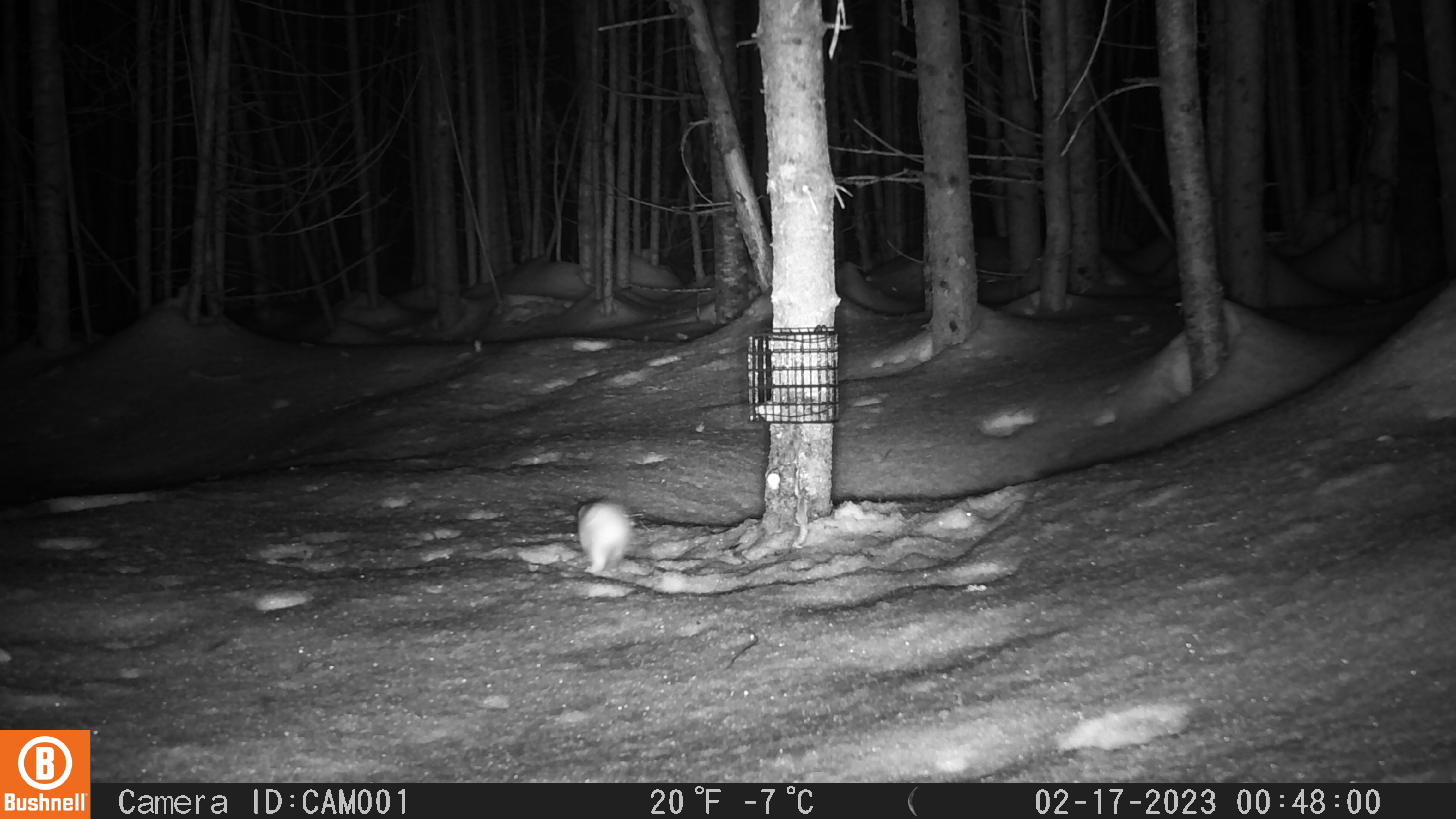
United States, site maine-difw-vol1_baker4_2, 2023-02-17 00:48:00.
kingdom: Animalia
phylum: Chordata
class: Mammalia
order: Carnivora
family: Mustelidae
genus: Mustela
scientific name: Mustela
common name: weasel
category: weasel sp.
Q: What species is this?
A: Weasel sp. (weasel) (Mustela).